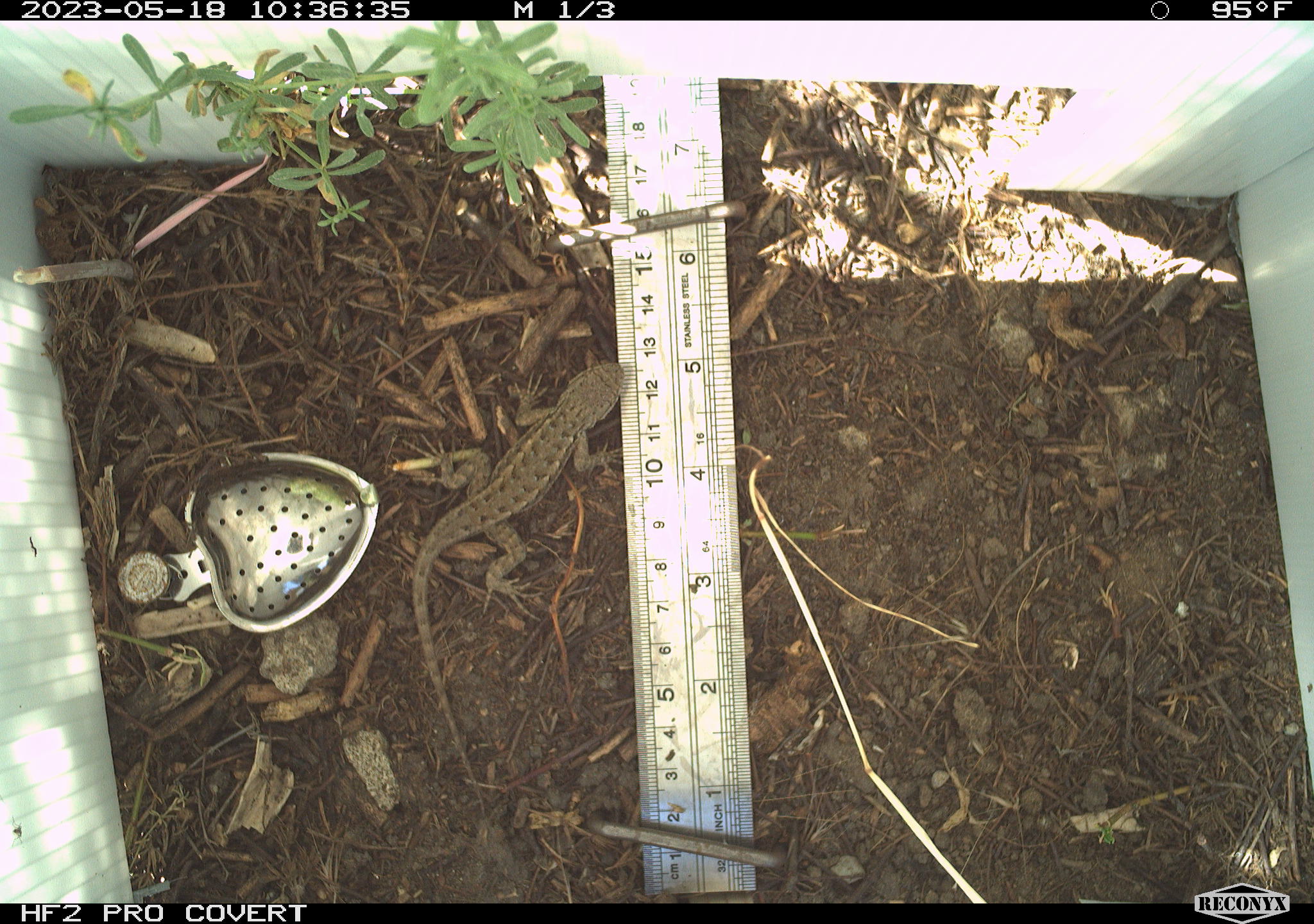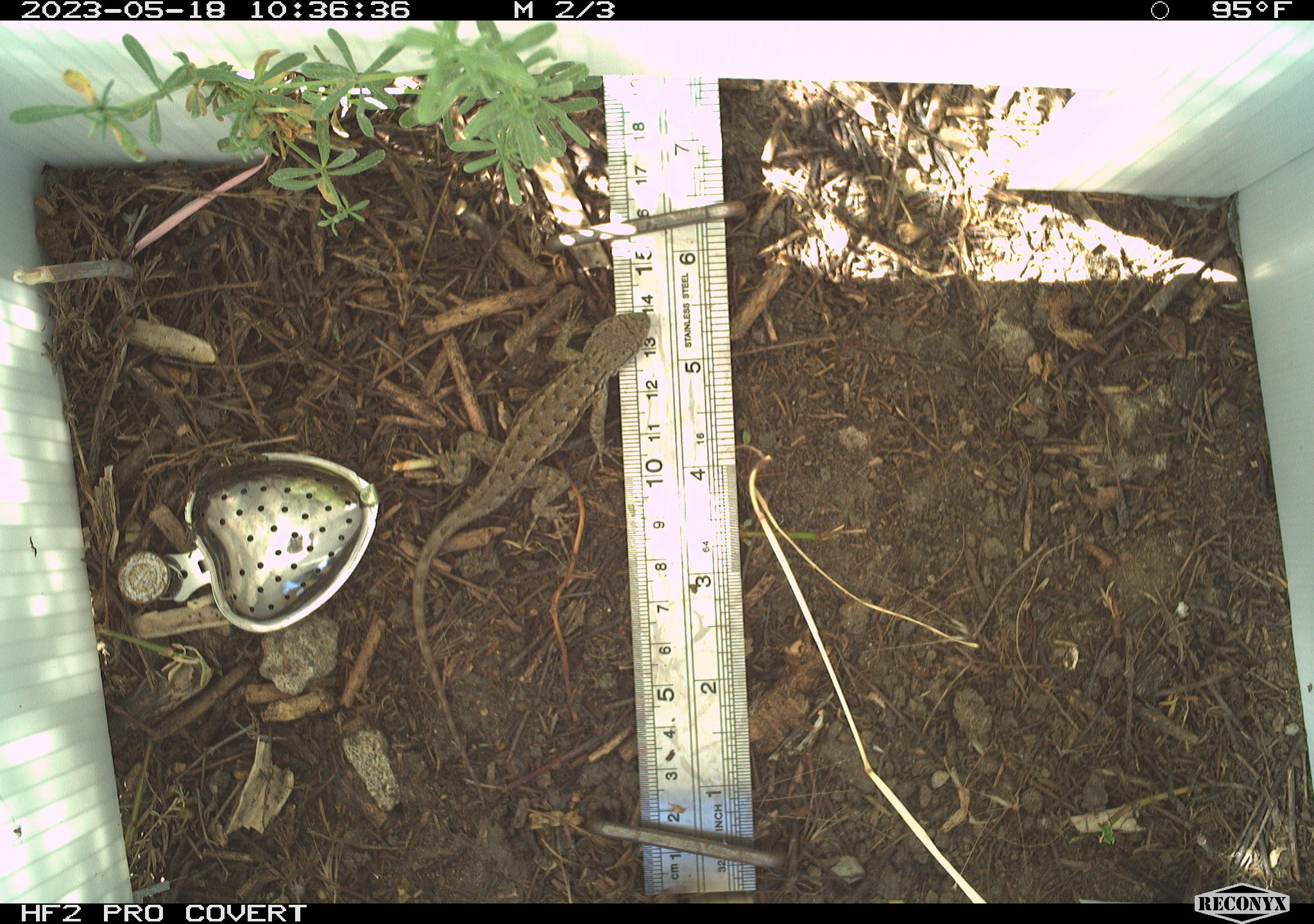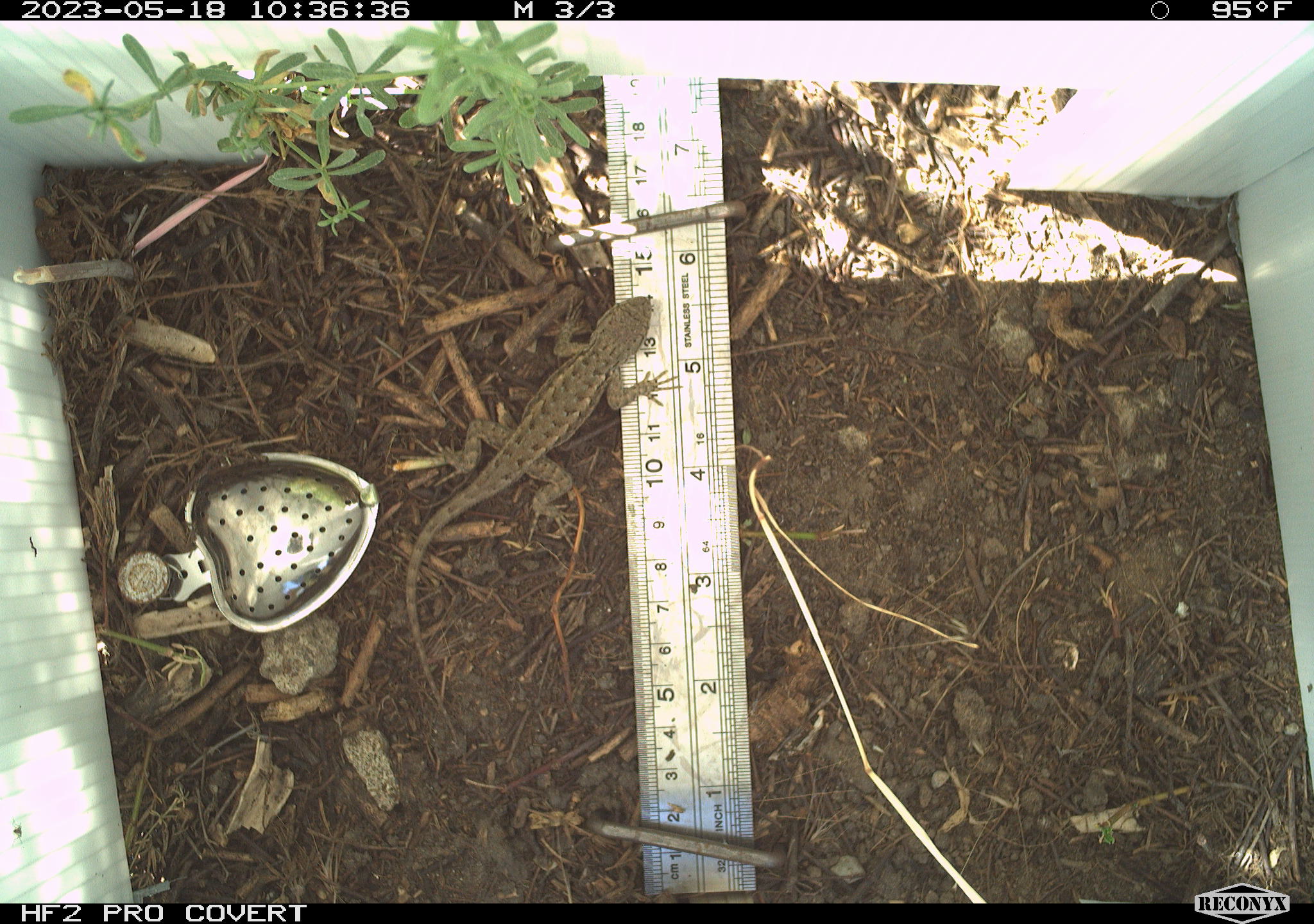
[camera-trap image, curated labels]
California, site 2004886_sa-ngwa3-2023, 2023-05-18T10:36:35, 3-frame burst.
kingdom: Animalia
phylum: Chordata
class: Reptilia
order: Squamata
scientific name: Squamata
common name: lizards and snakes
Lizards and snakes (Squamata).